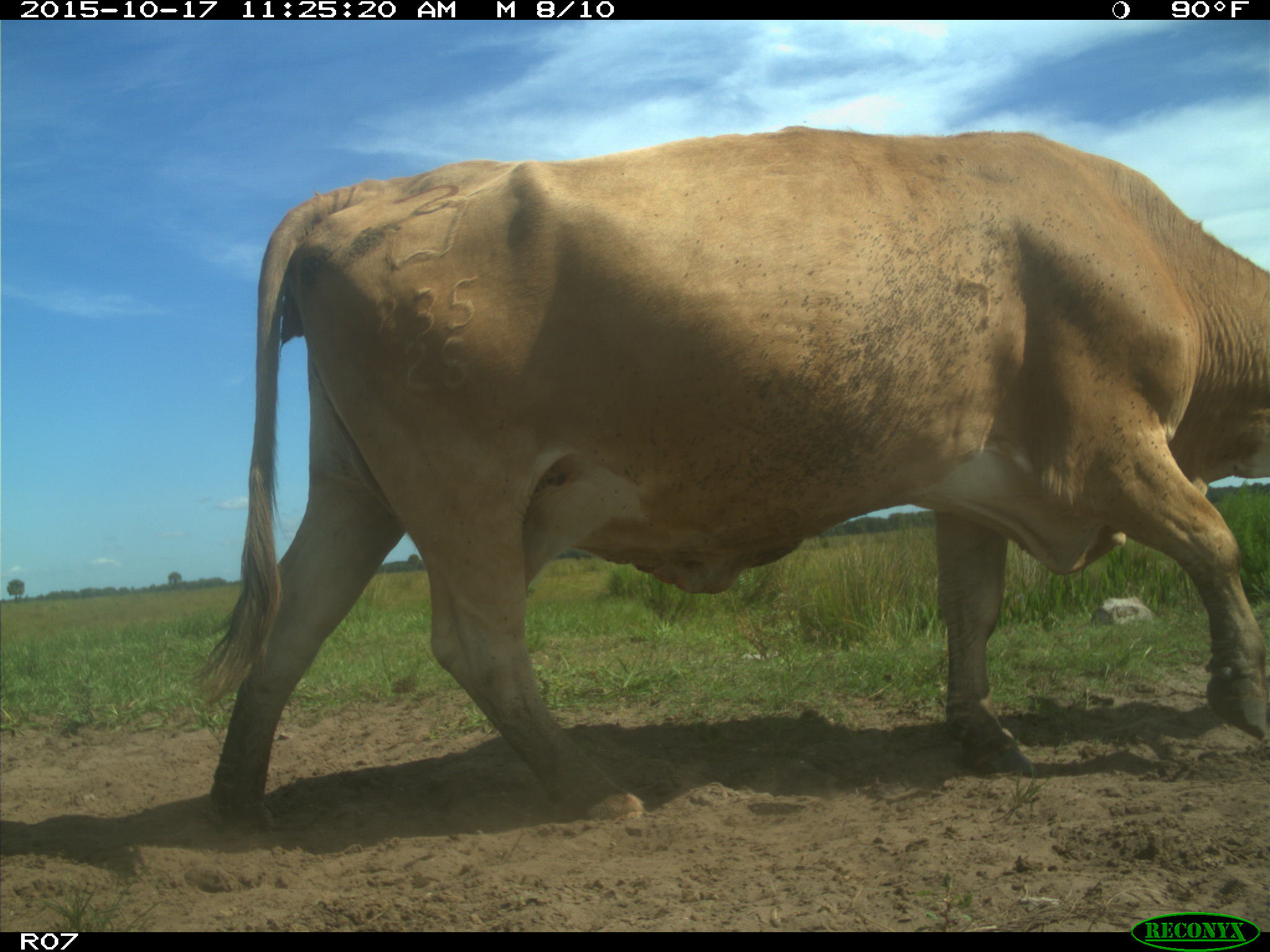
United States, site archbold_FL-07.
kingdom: Animalia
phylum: Chordata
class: Mammalia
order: Artiodactyla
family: Bovidae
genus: Bos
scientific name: Bos taurus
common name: domestic cow